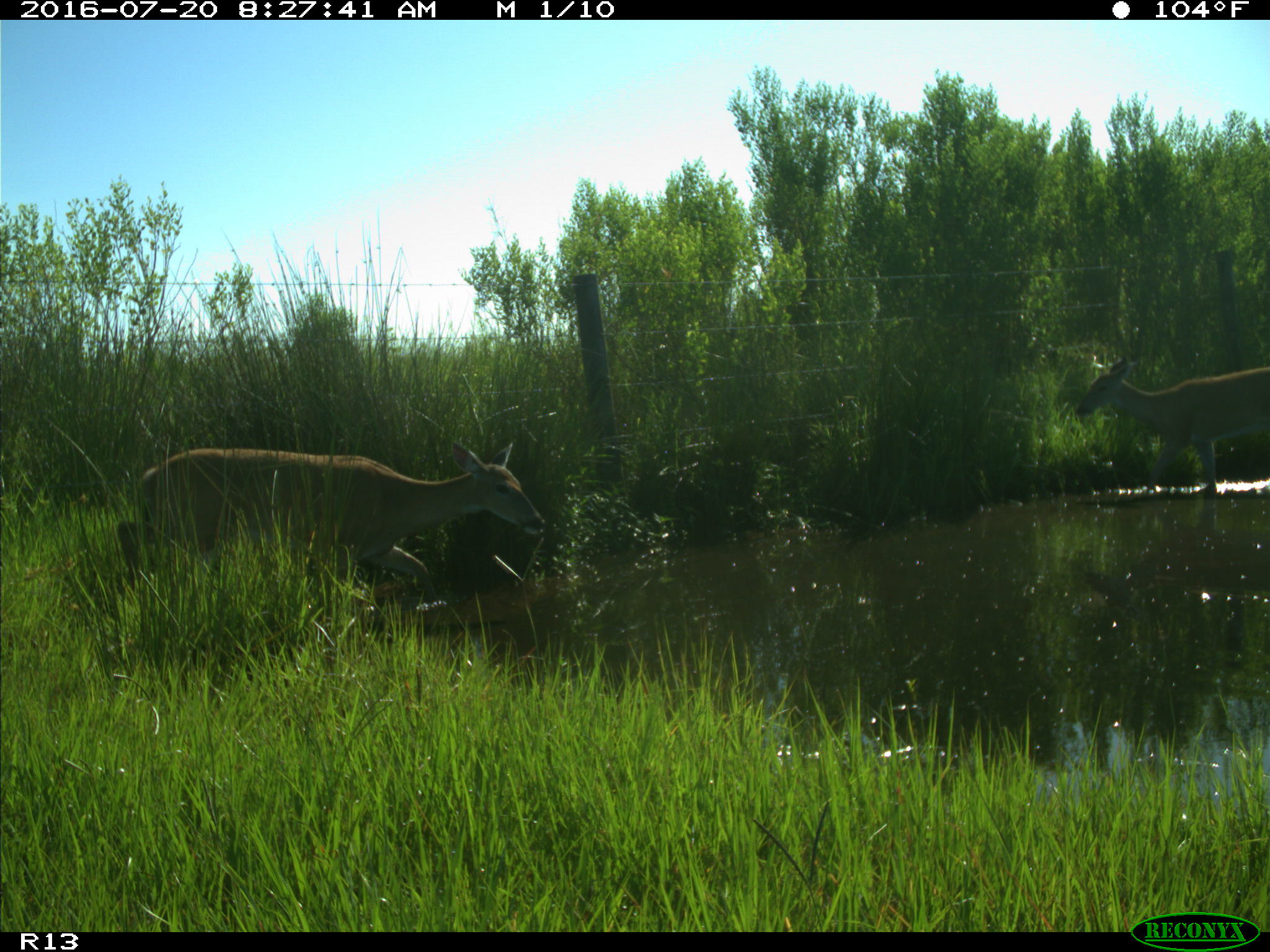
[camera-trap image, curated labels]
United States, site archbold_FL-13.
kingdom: Animalia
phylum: Chordata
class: Mammalia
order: Artiodactyla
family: Cervidae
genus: Odocoileus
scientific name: Odocoileus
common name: deer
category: unidentified deer